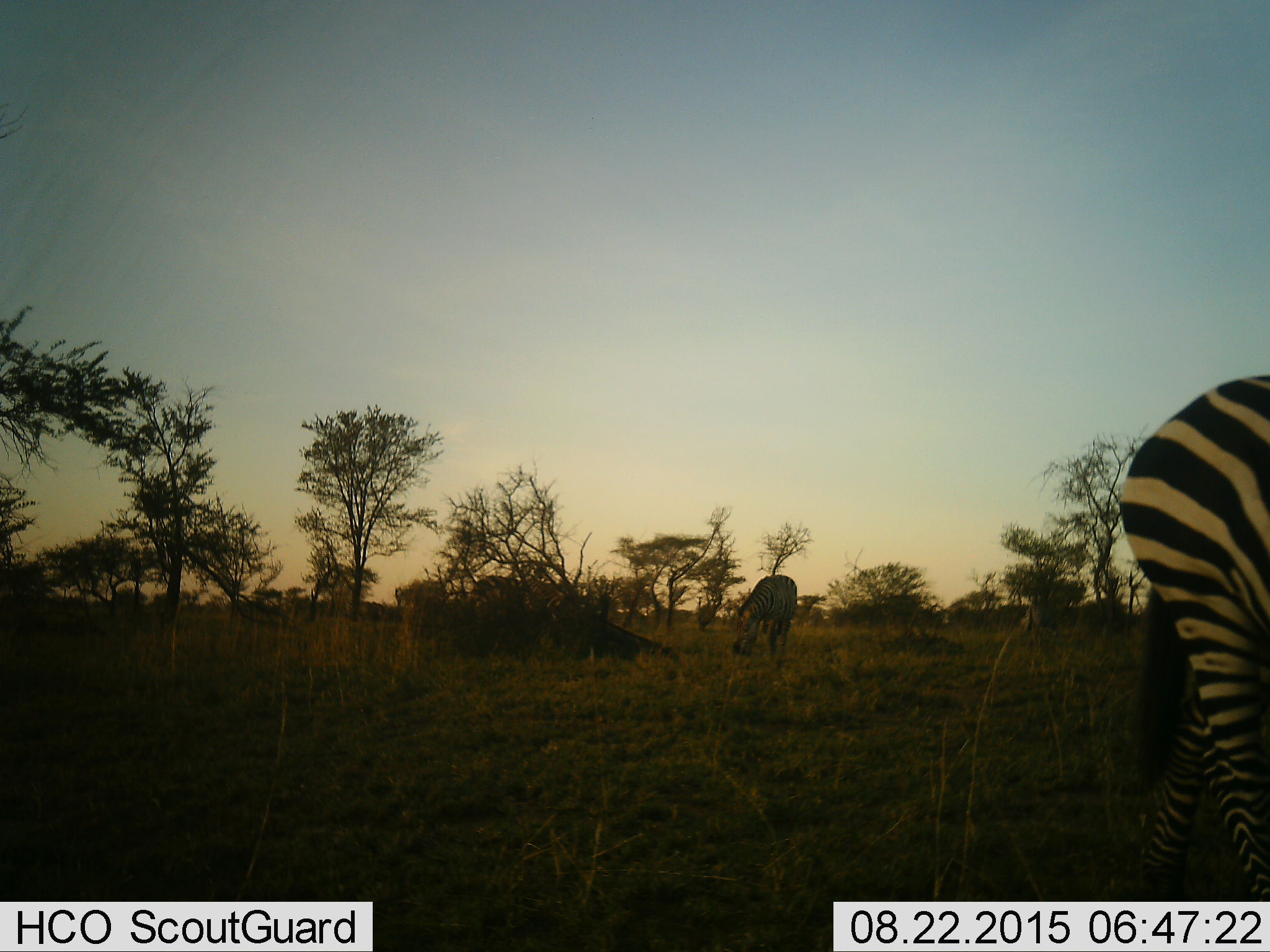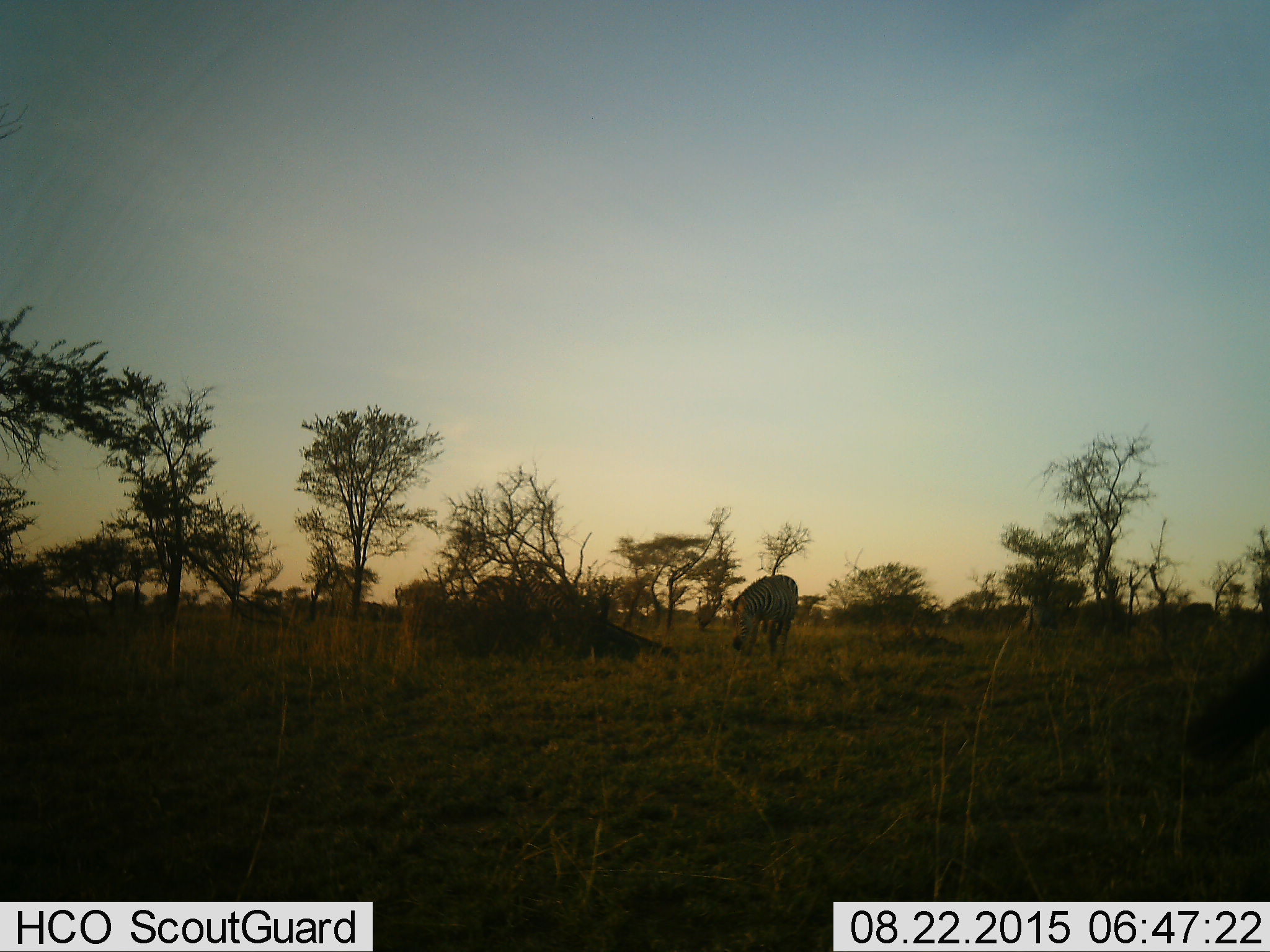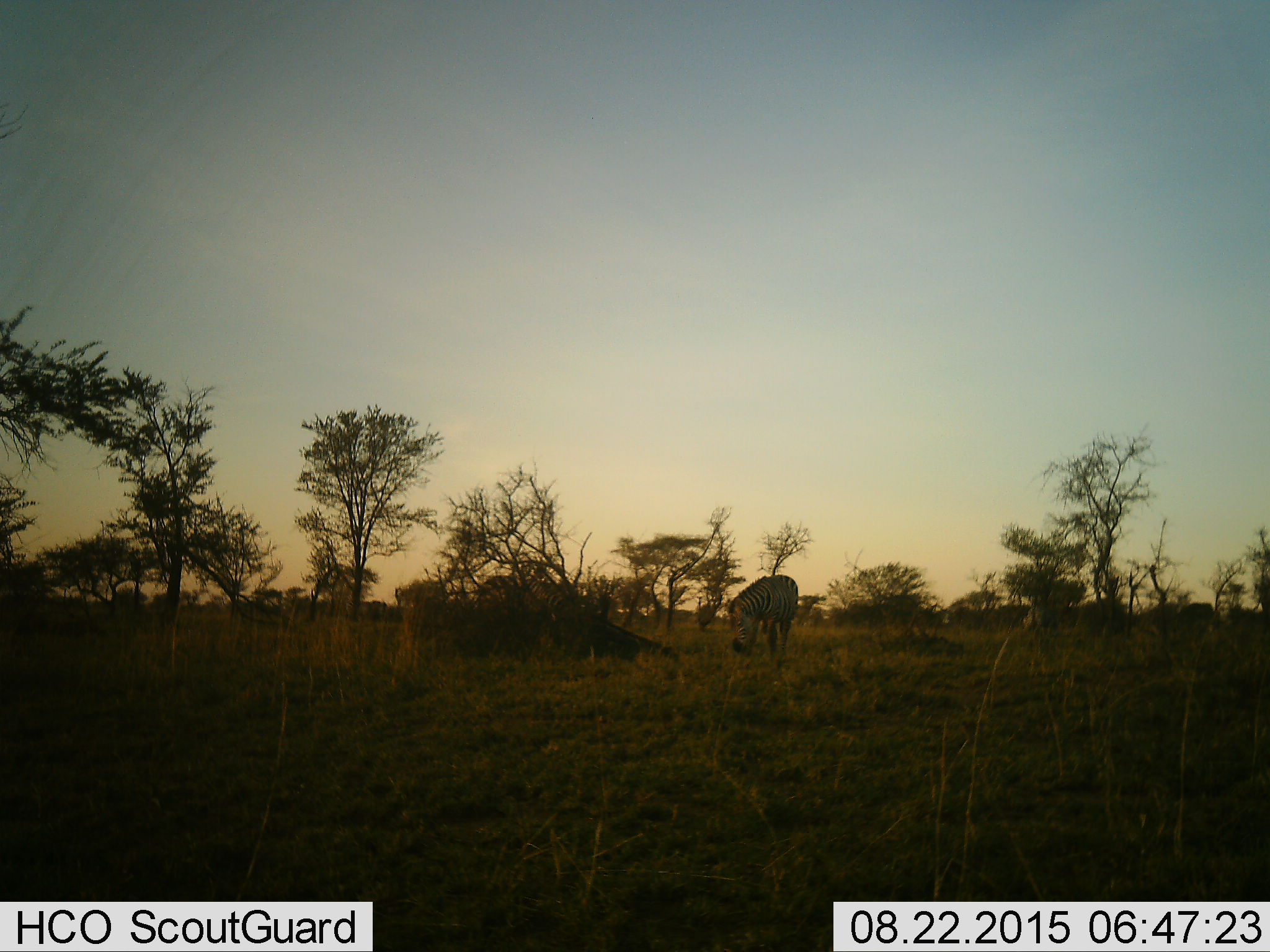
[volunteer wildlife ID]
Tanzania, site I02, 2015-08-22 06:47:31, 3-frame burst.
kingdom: Animalia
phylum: Chordata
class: Mammalia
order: Perissodactyla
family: Equidae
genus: Equus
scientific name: Equus quagga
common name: plains zebra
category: zebra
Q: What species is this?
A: Zebra (plains zebra) (Equus quagga).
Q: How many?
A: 3.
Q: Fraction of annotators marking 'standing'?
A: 30%.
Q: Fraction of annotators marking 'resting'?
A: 0%.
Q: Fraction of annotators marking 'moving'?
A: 30%.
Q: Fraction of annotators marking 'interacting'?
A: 10%.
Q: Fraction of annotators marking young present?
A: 0%.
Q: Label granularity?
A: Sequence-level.